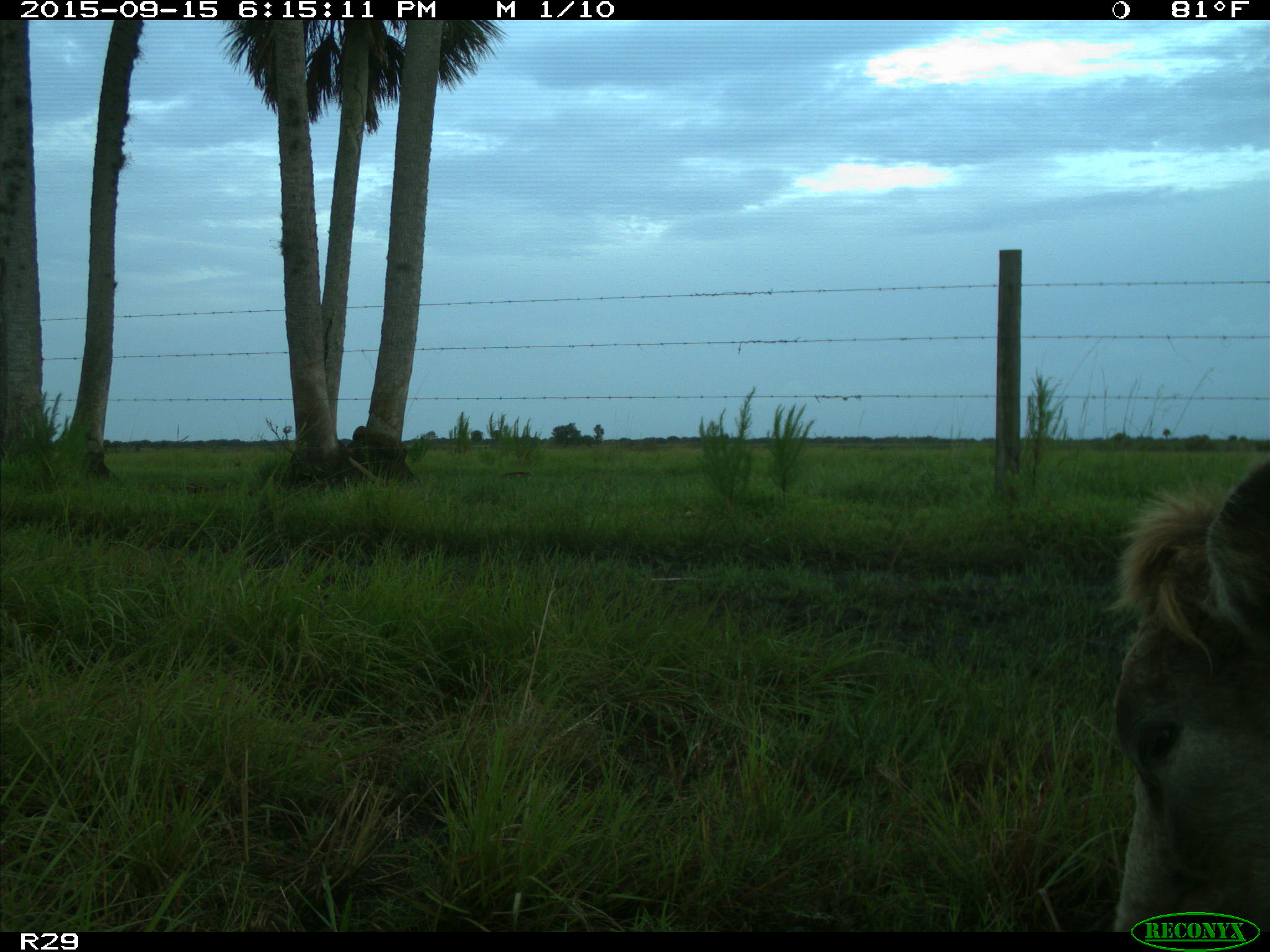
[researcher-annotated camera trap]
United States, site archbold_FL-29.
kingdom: Animalia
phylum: Chordata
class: Mammalia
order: Artiodactyla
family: Bovidae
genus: Bos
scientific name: Bos taurus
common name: domestic cow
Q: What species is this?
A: Bos taurus (domestic cow).